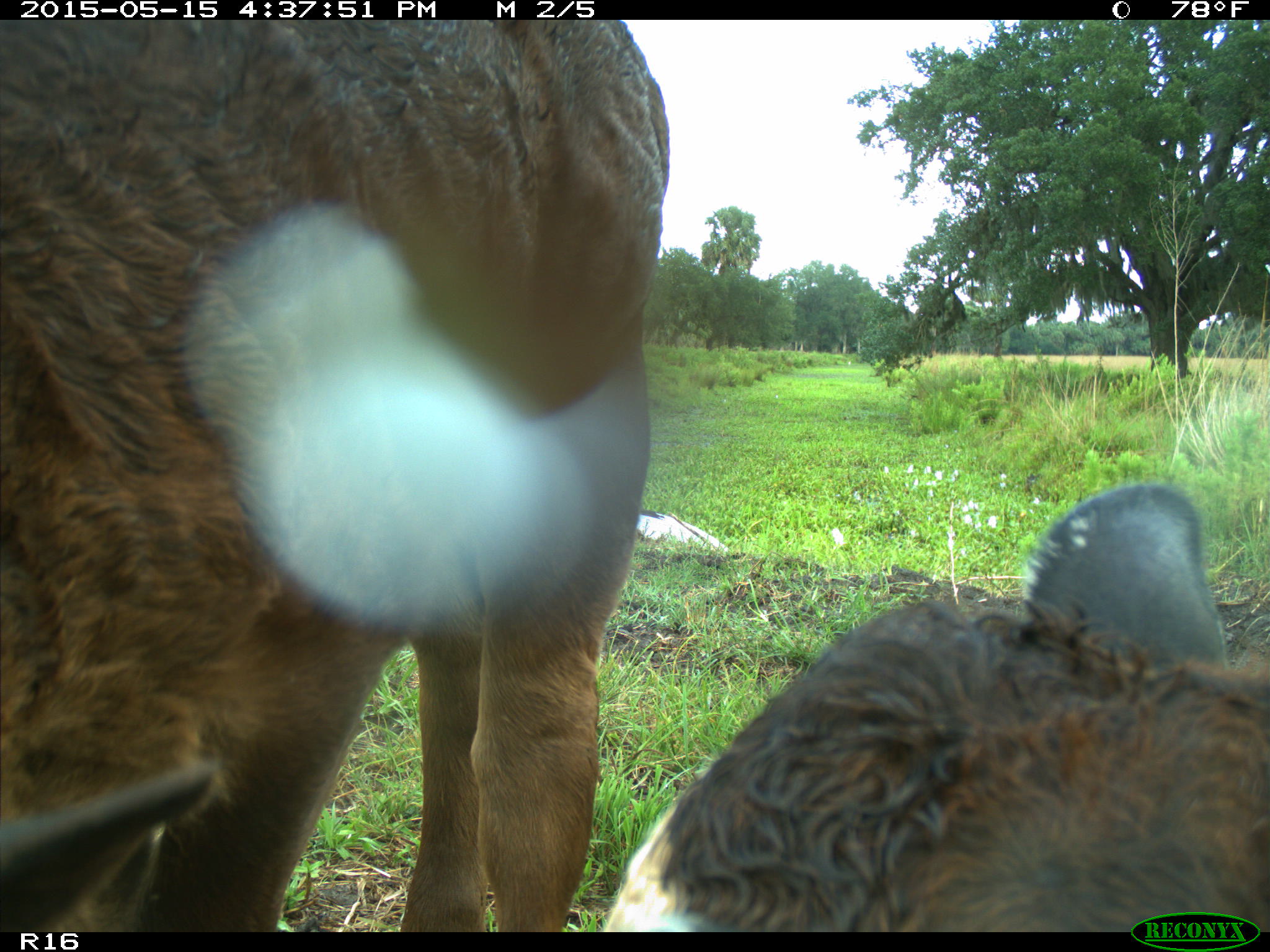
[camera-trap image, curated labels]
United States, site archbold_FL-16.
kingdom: Animalia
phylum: Chordata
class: Mammalia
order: Artiodactyla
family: Bovidae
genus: Bos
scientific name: Bos taurus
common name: domestic cow